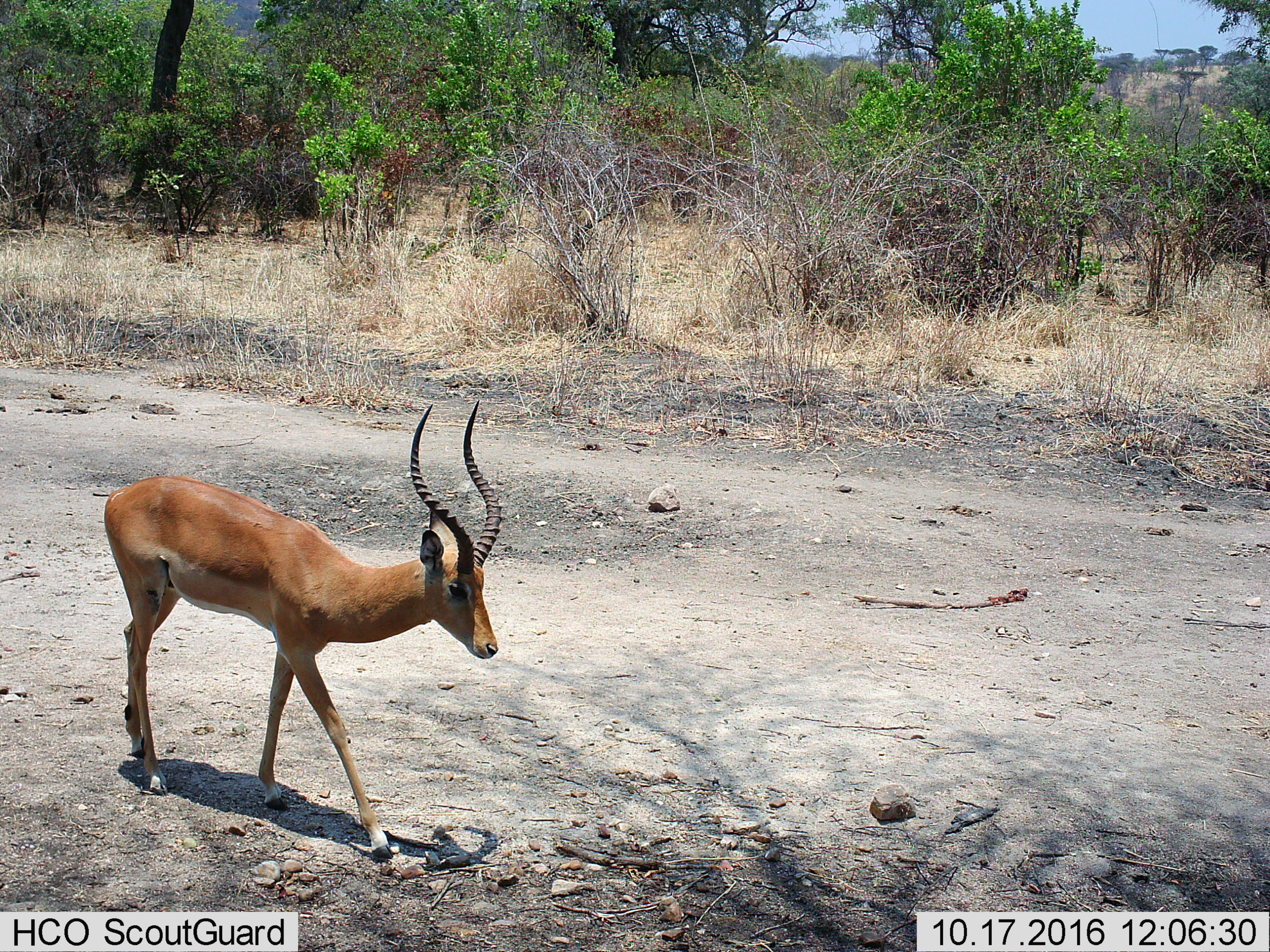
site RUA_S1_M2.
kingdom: Animalia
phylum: Chordata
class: Mammalia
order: Artiodactyla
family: Bovidae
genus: Aepyceros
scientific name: Aepyceros melampus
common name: impala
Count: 1.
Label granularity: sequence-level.